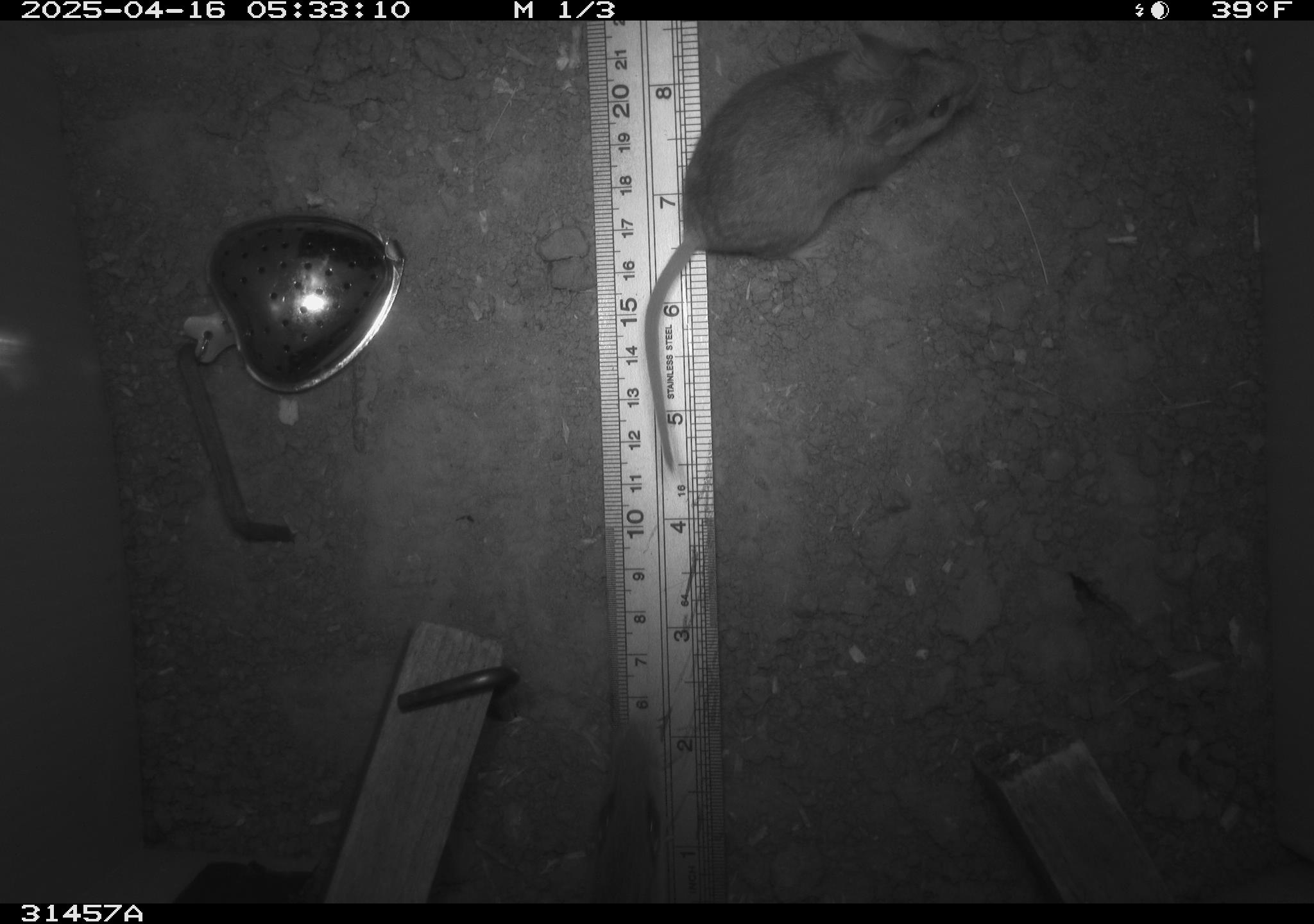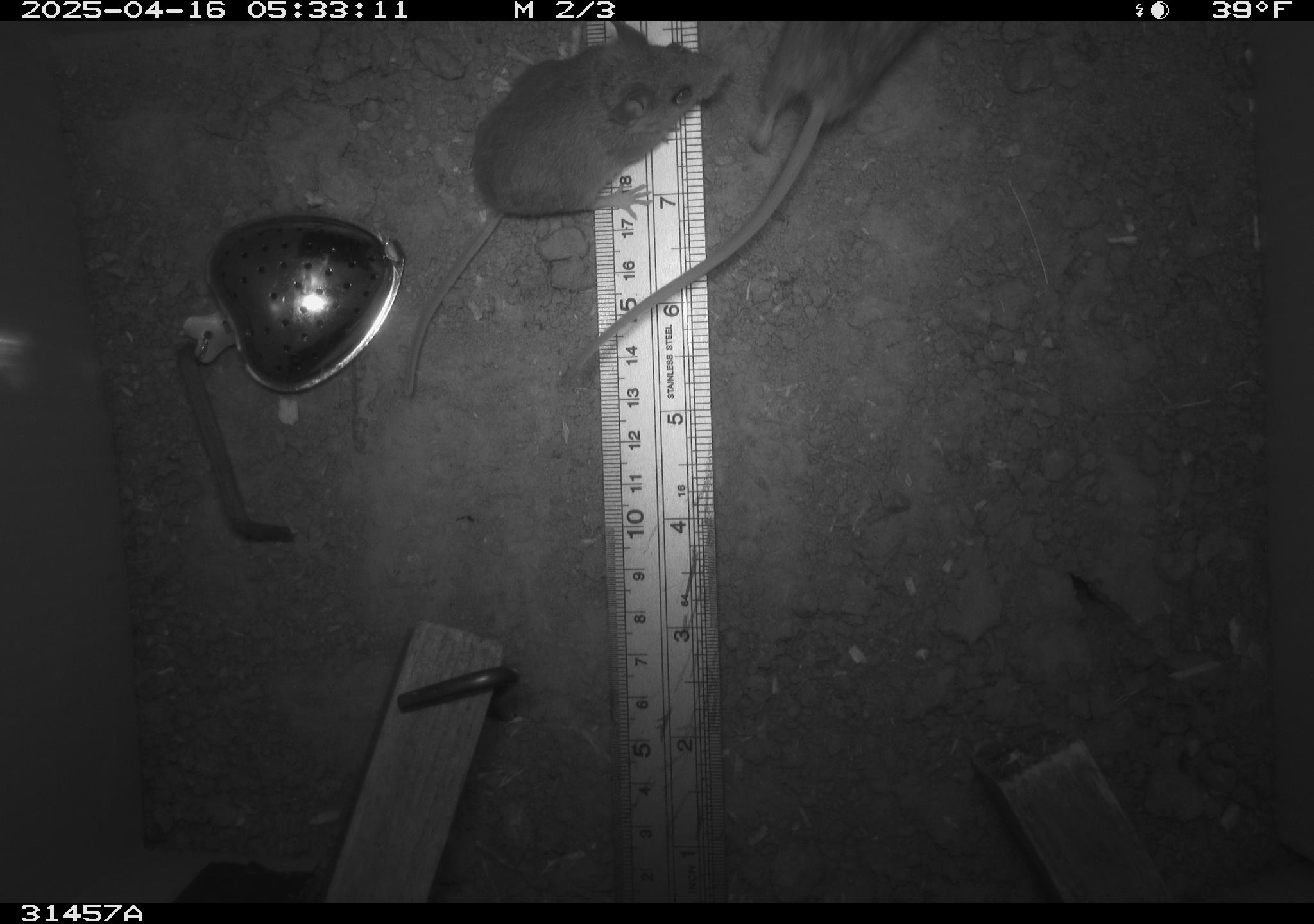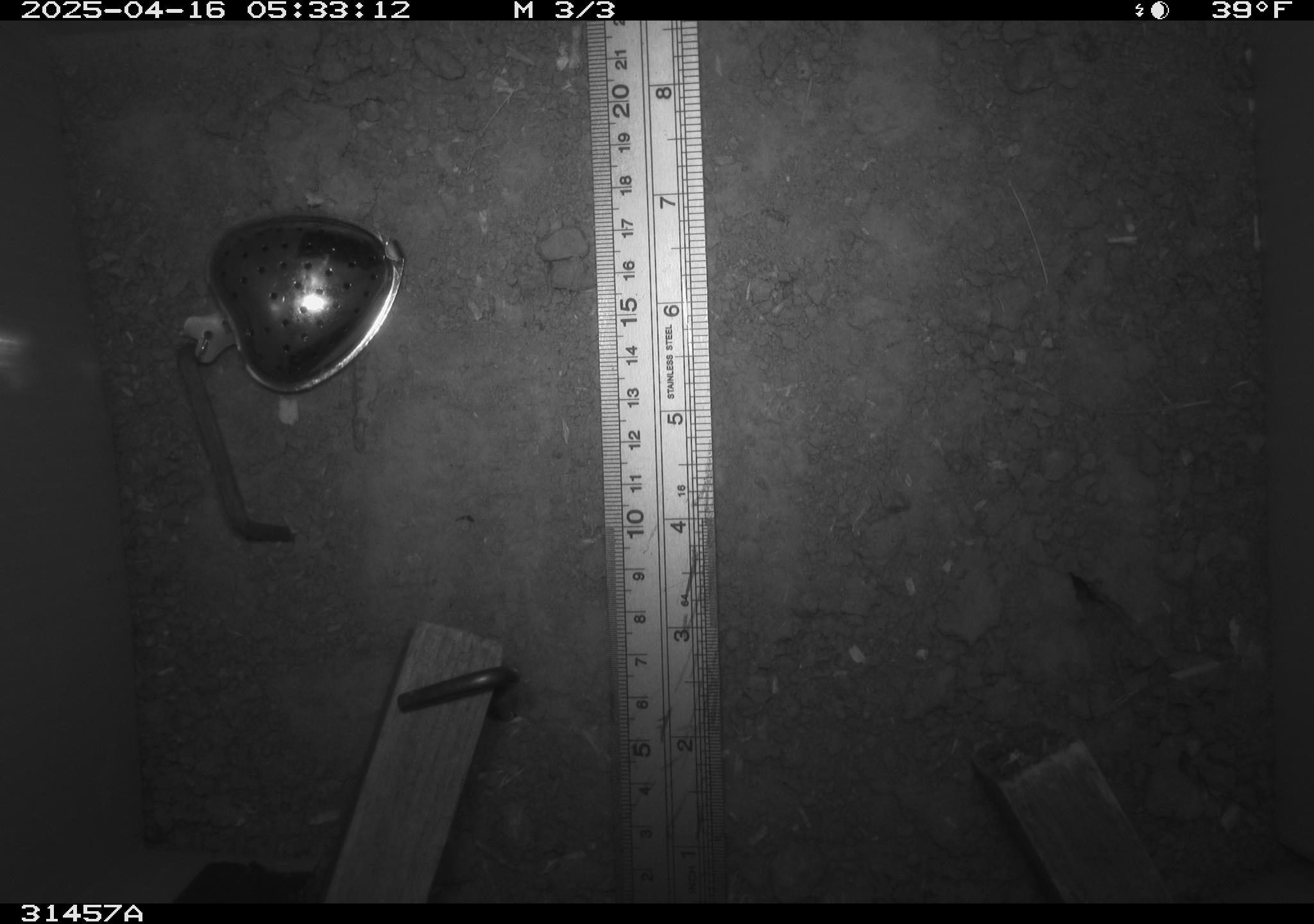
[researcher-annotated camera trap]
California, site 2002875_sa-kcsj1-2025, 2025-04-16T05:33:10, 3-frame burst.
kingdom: Animalia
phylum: Chordata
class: Mammalia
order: Rodentia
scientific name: Rodentia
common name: rodent